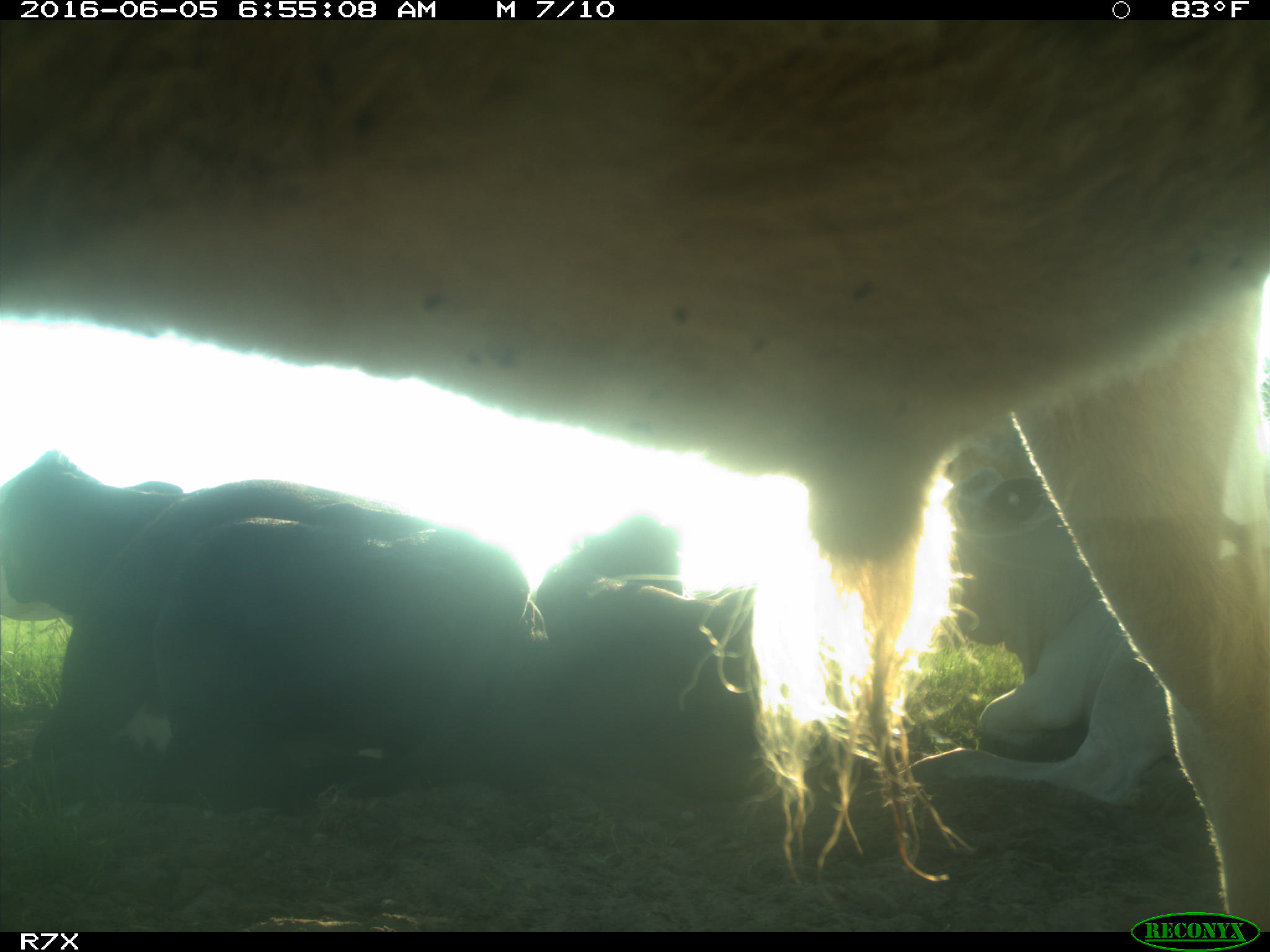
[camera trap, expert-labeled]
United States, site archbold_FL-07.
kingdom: Animalia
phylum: Chordata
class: Mammalia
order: Artiodactyla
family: Bovidae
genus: Bos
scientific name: Bos taurus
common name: domestic cow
Bos taurus (domestic cow).